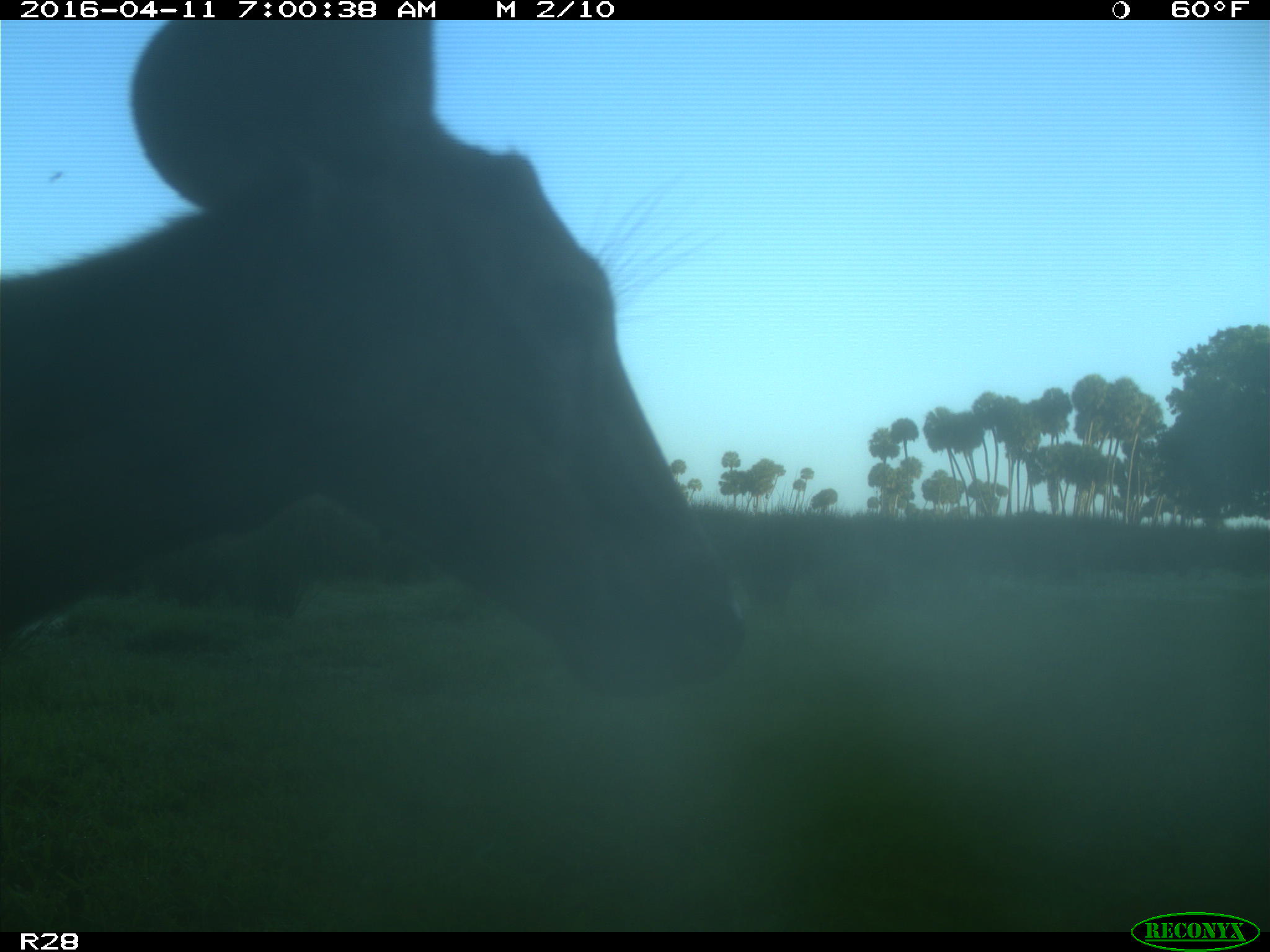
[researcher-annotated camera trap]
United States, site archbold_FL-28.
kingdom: Animalia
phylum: Chordata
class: Mammalia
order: Artiodactyla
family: Cervidae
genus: Odocoileus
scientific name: Odocoileus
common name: deer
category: unidentified deer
Unidentified deer (deer) (Odocoileus).